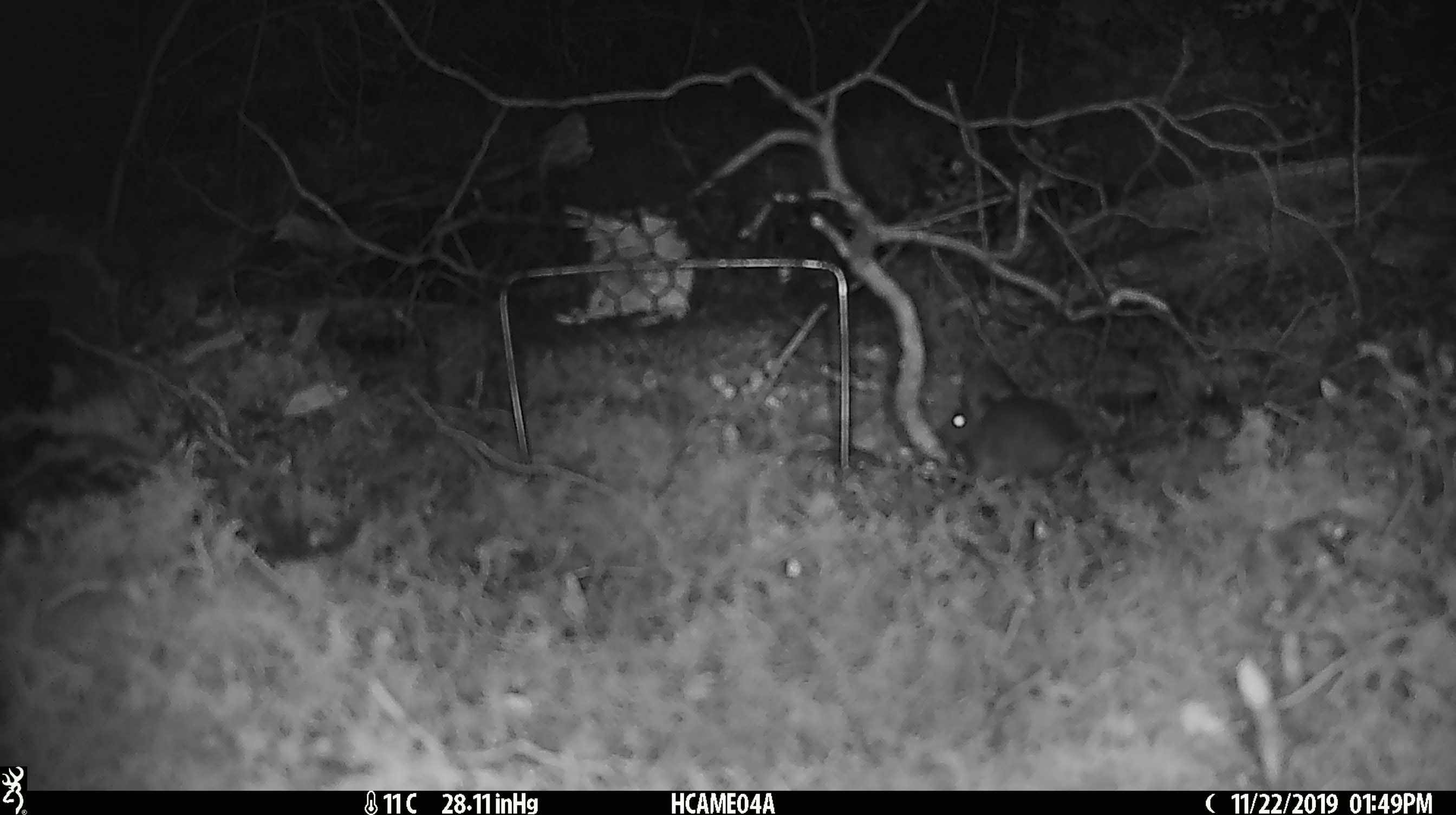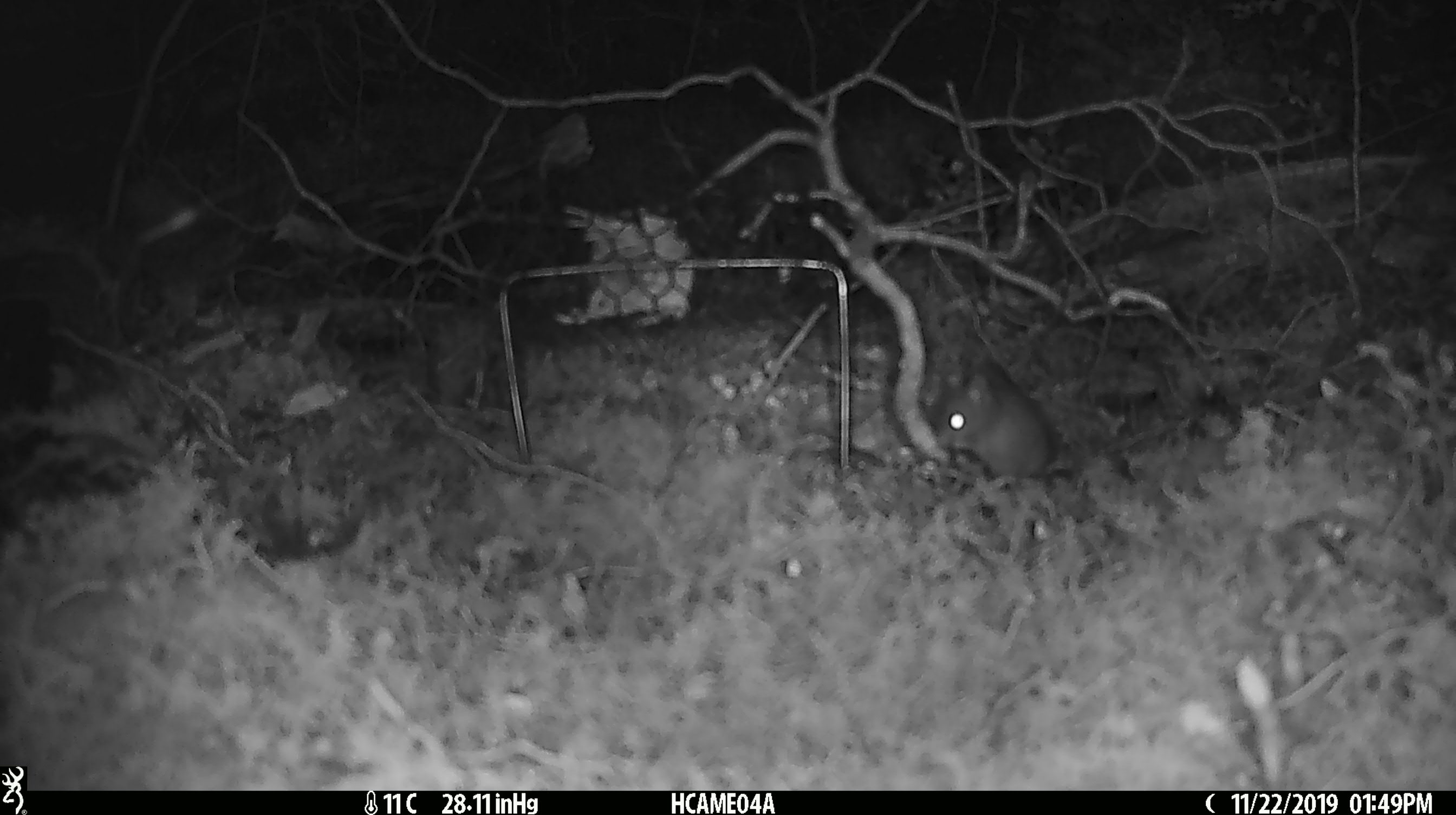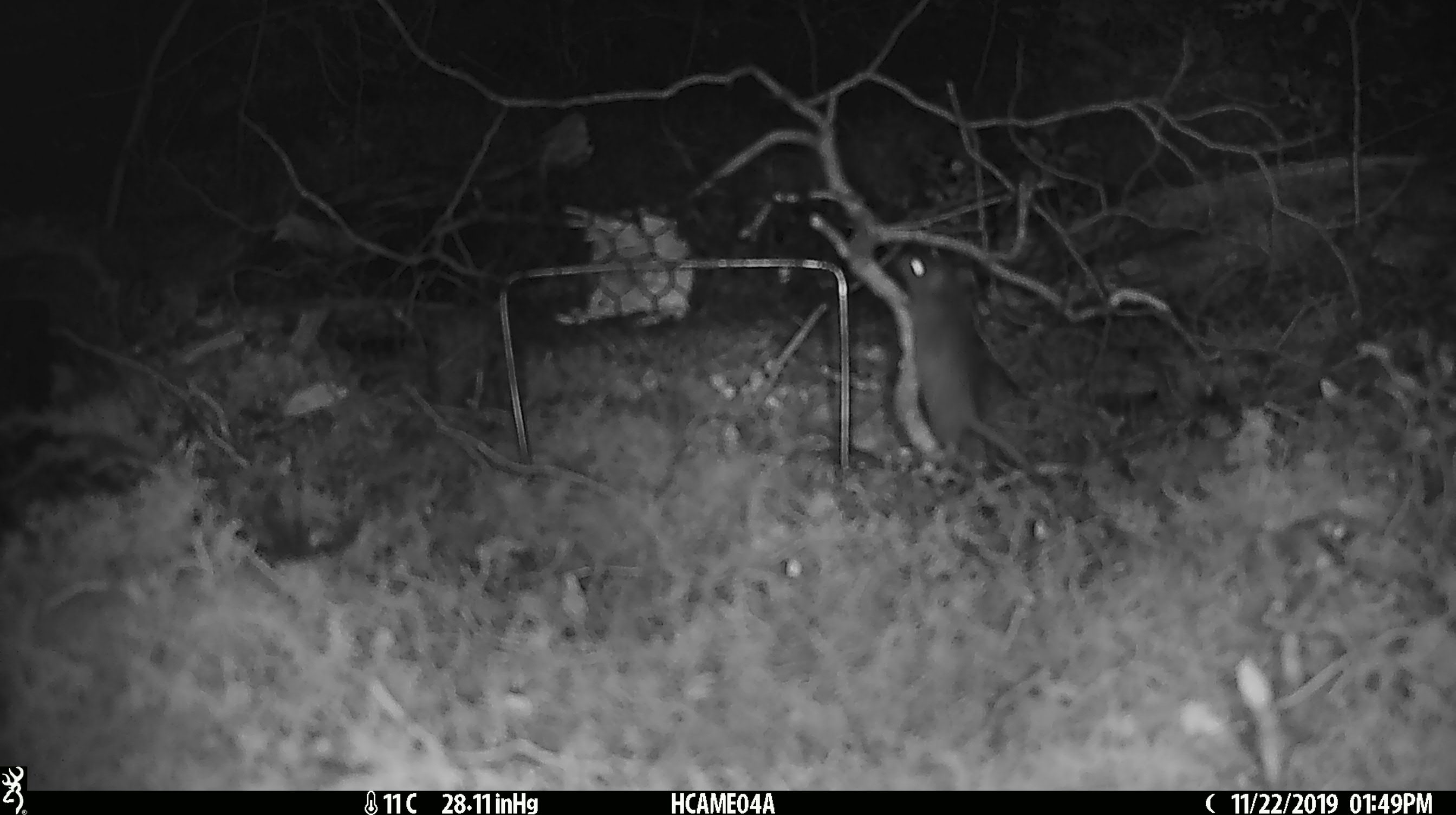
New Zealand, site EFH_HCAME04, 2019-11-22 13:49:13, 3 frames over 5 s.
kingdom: Animalia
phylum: Chordata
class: Mammalia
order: Rodentia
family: Muridae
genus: Mus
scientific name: Mus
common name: mouse